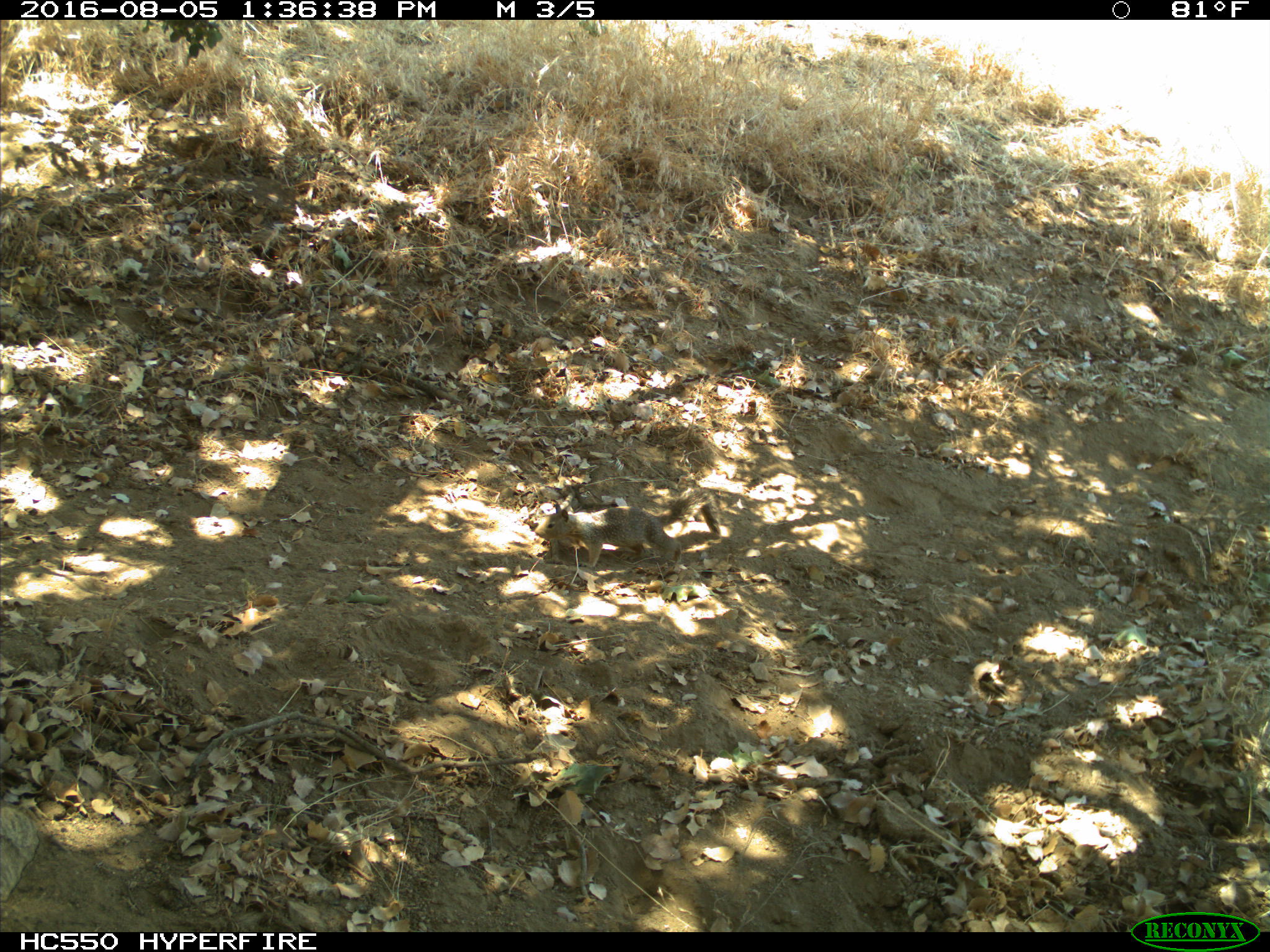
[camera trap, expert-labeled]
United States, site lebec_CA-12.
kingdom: Animalia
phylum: Chordata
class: Mammalia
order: Rodentia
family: Sciuridae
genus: Otospermophilus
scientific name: Otospermophilus beecheyi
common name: california ground squirrel